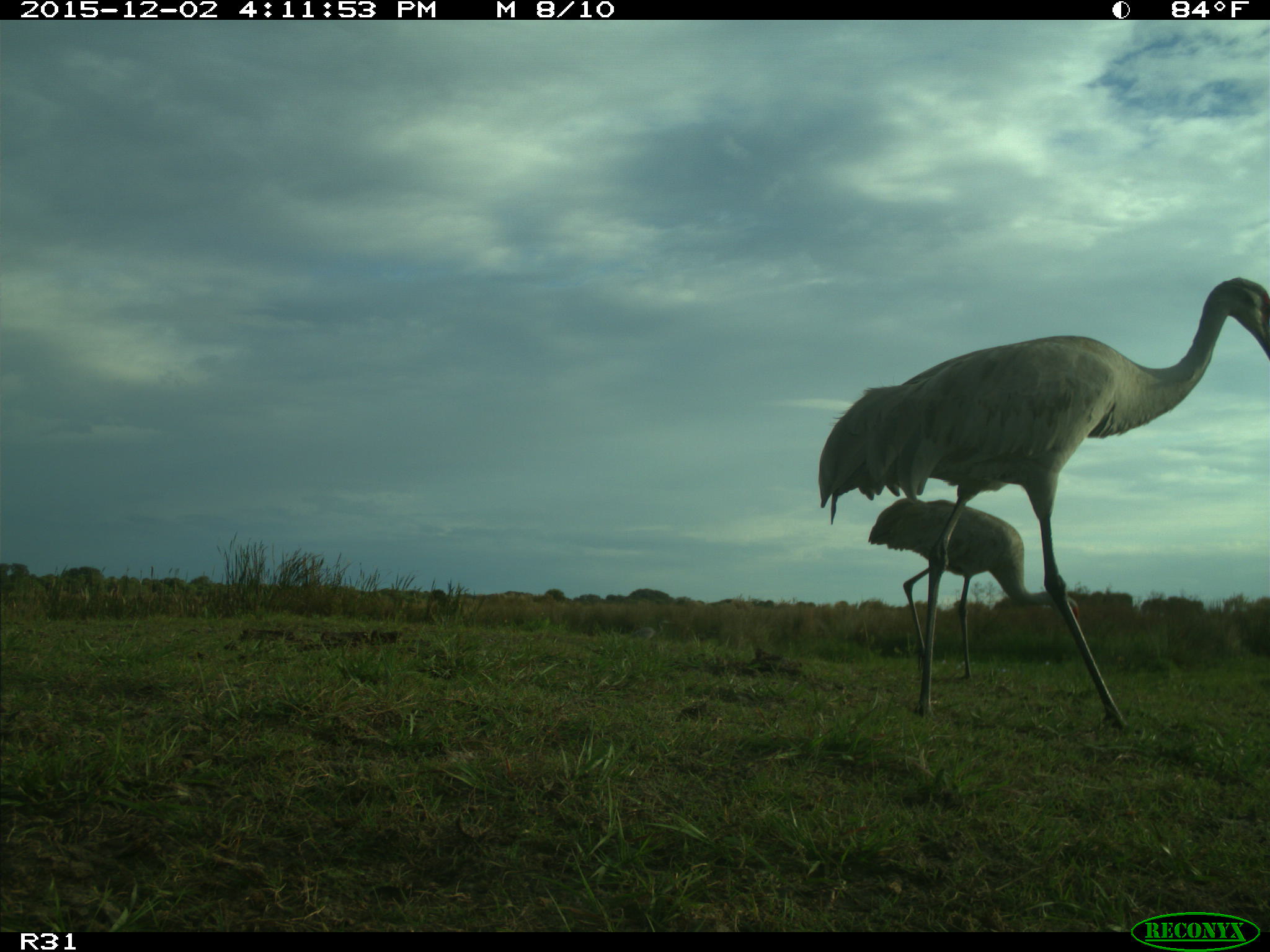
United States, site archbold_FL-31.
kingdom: Animalia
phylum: Chordata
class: Aves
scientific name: Aves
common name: birds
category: unidentified bird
Unidentified bird (birds) (Aves).